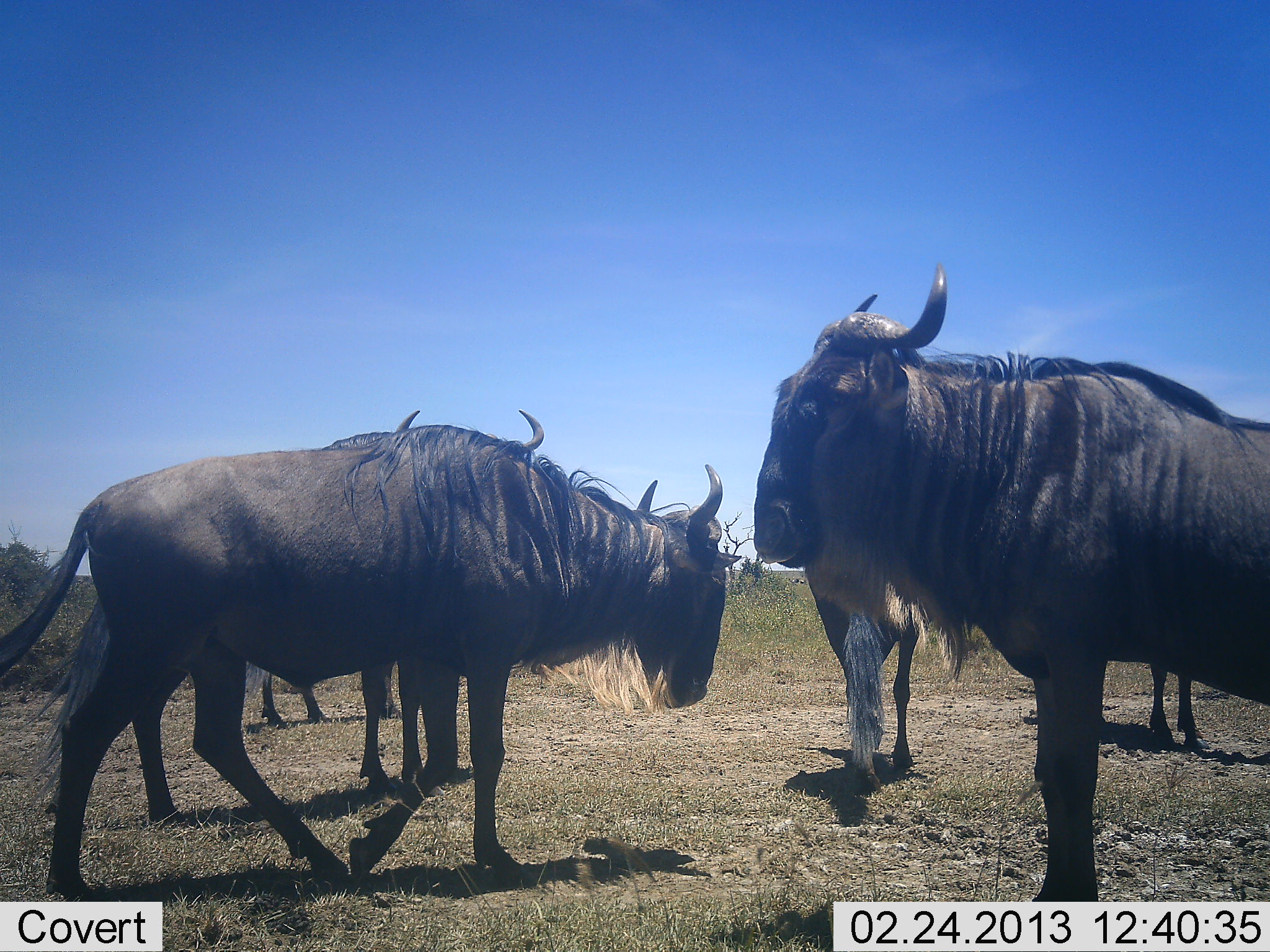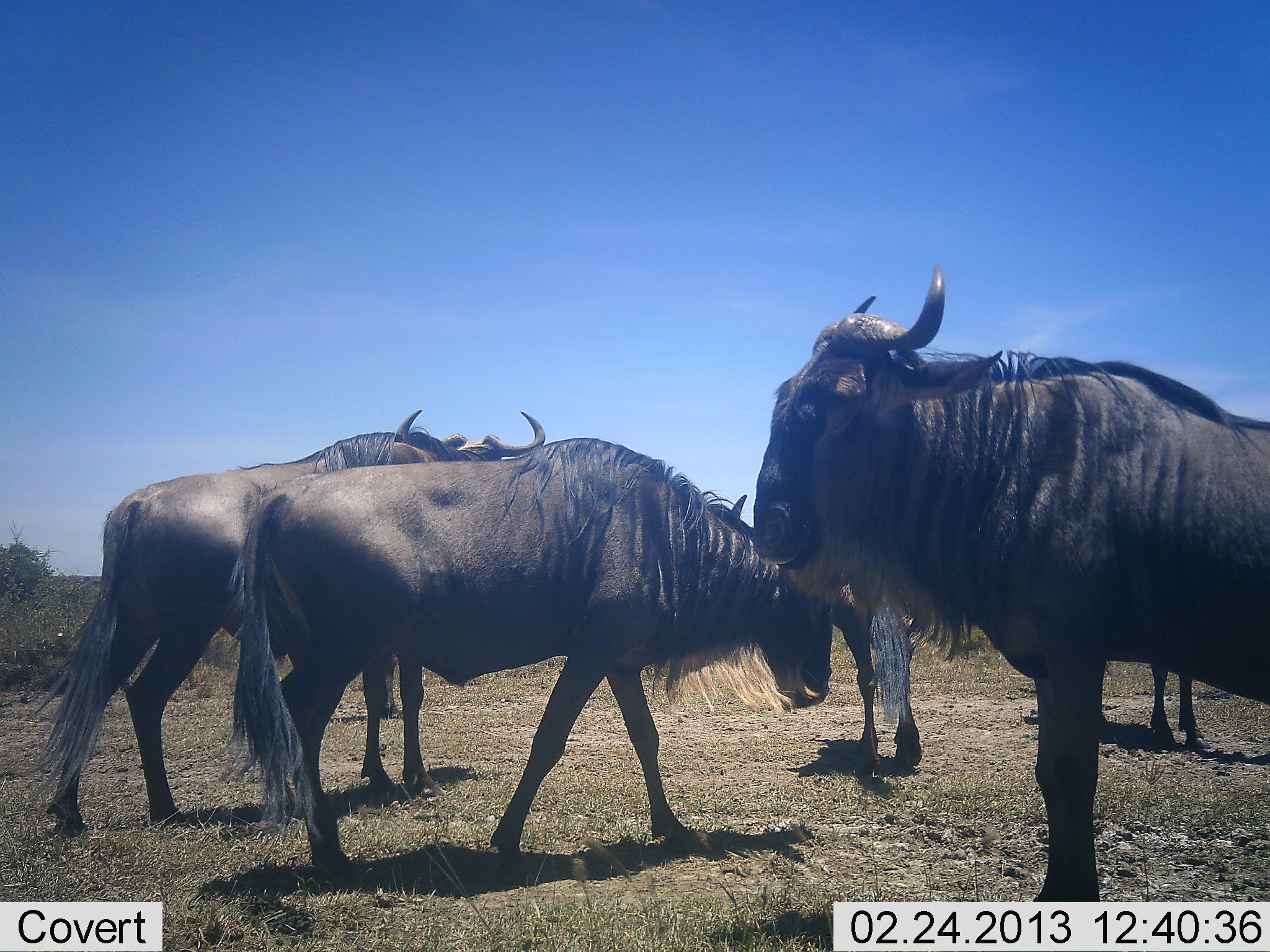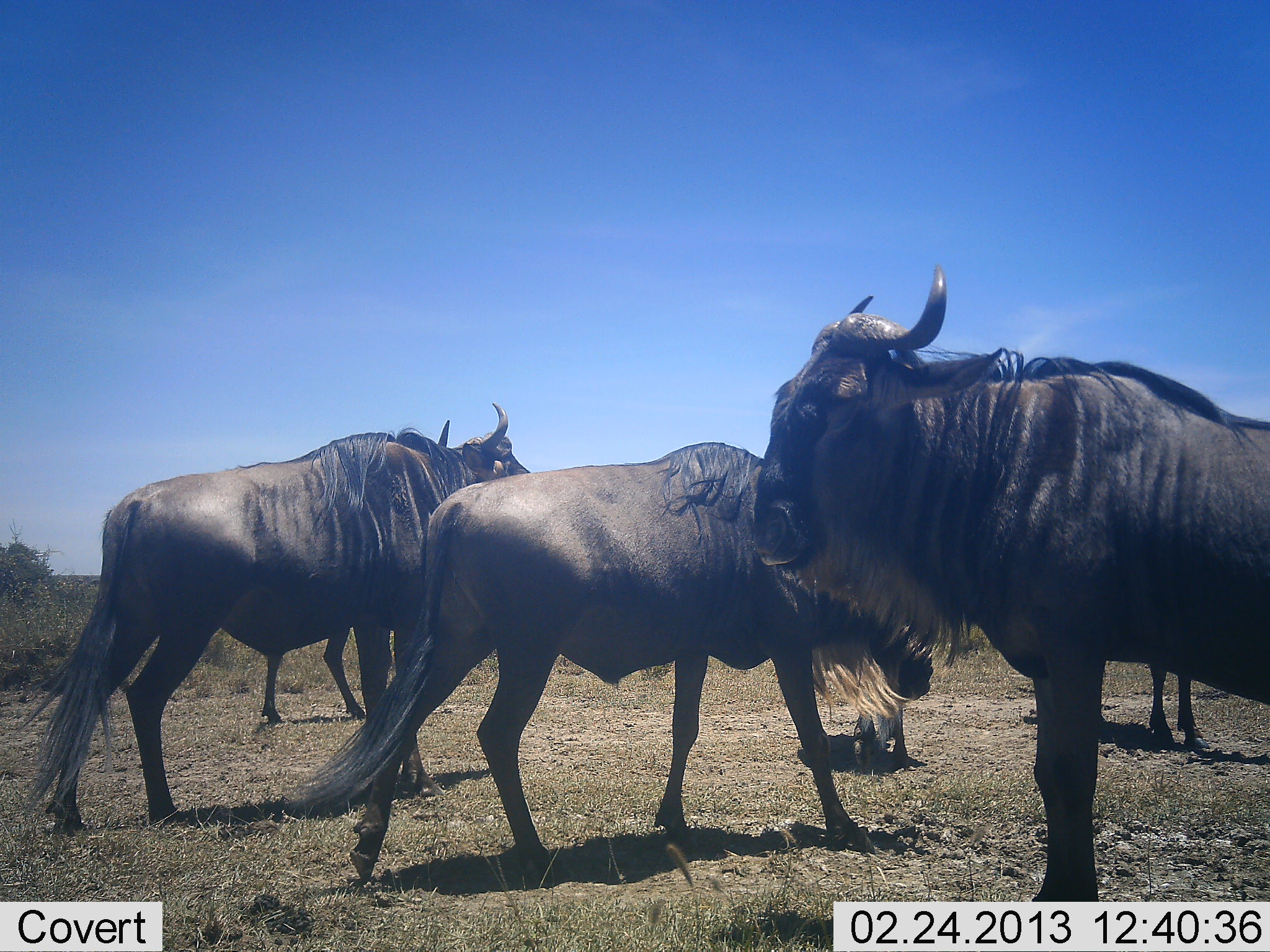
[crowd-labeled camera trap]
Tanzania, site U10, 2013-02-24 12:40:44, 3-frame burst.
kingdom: Animalia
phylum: Chordata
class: Mammalia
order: Artiodactyla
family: Bovidae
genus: Connochaetes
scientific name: Connochaetes taurinus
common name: blue wildebeest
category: wildebeest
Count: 4.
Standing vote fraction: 70%.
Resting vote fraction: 7%.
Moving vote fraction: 63%.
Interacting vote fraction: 0%.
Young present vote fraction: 0%.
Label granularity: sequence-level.